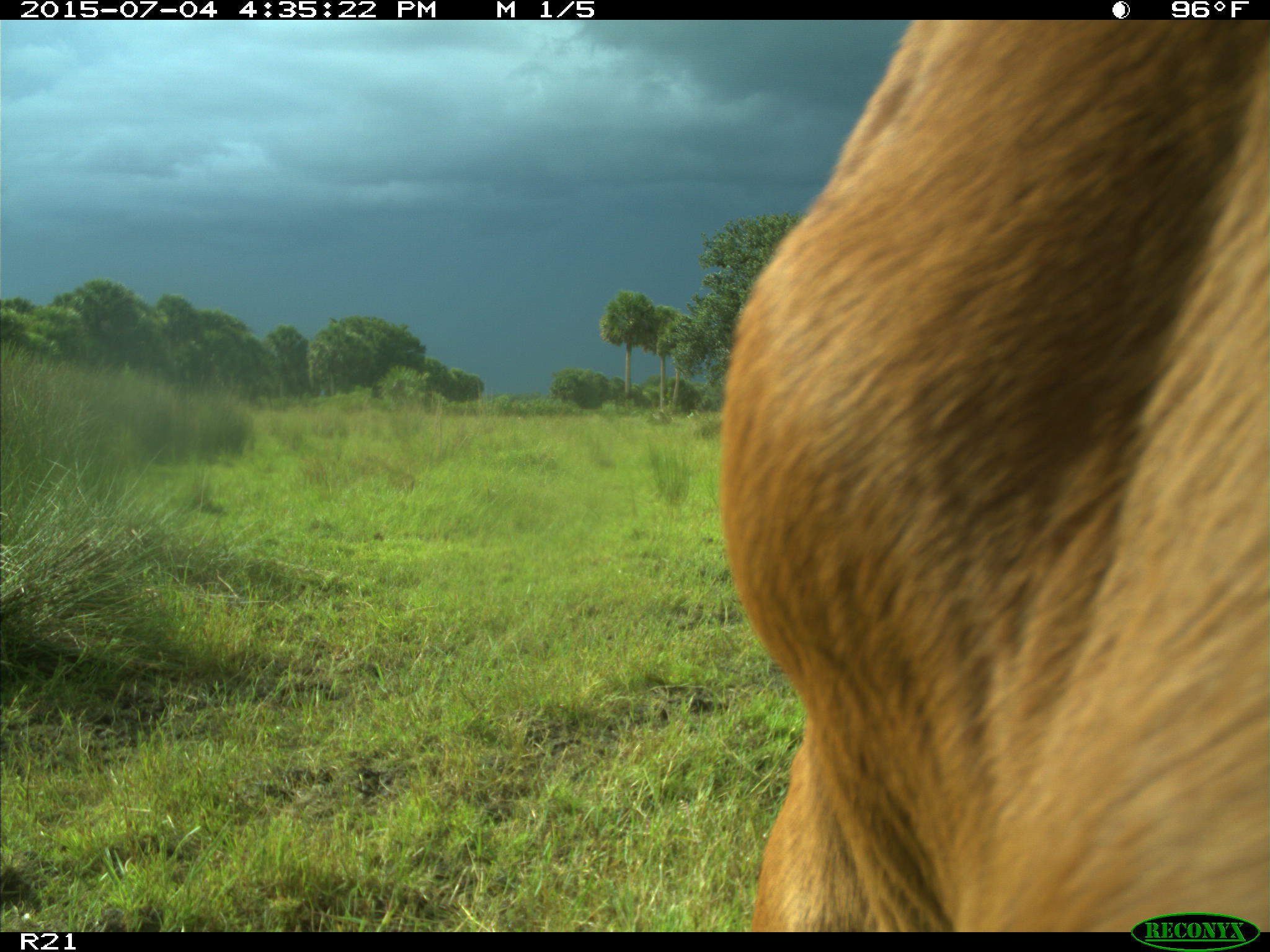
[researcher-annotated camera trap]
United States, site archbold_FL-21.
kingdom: Animalia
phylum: Chordata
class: Mammalia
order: Artiodactyla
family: Bovidae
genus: Bos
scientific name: Bos taurus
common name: domestic cow